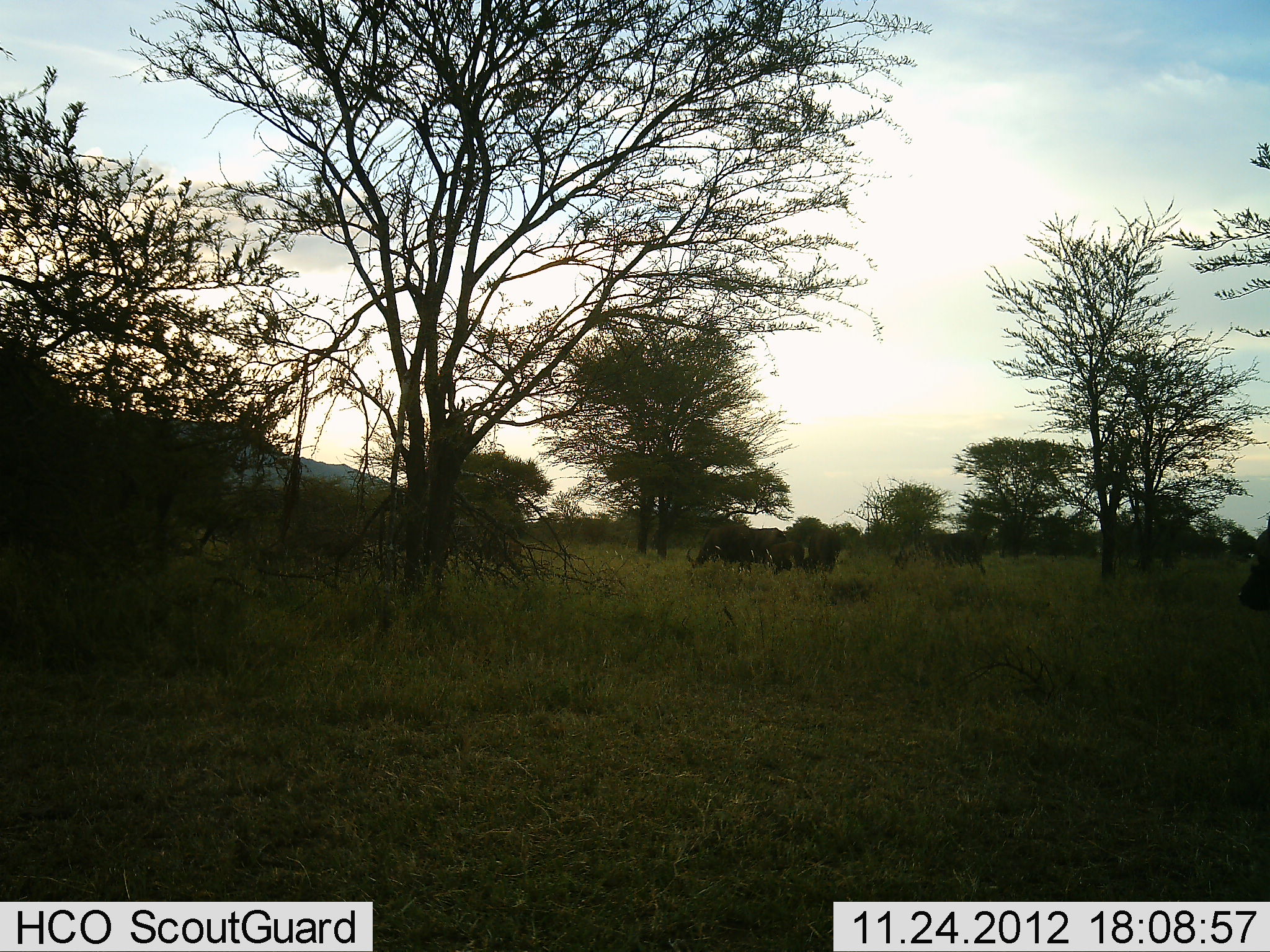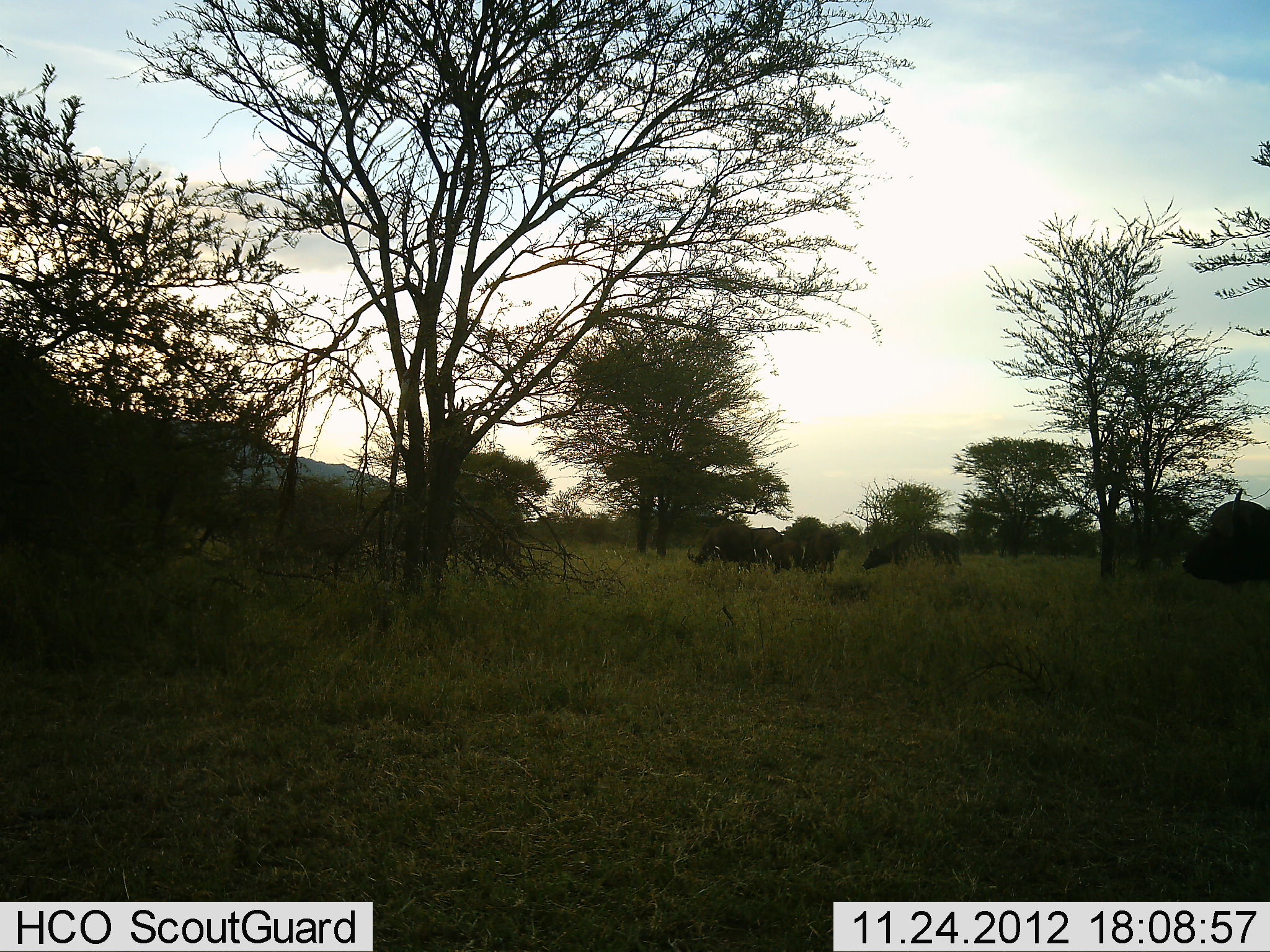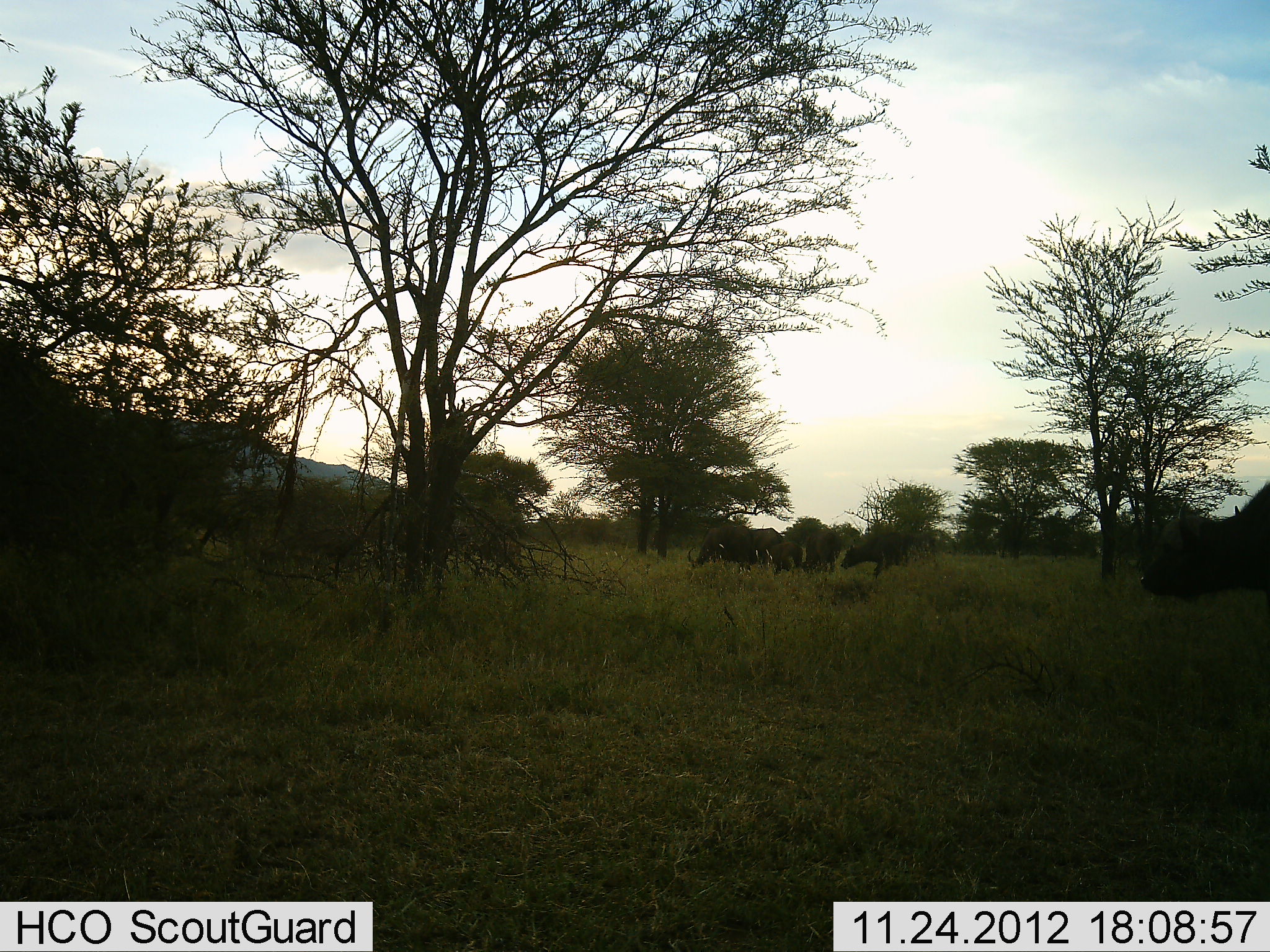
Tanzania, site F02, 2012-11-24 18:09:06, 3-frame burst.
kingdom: Animalia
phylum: Chordata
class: Mammalia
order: Artiodactyla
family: Bovidae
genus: Syncerus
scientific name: Syncerus caffer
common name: cape buffalo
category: buffalo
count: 5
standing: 44%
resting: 0%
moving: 94%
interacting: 0%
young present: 6%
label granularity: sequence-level